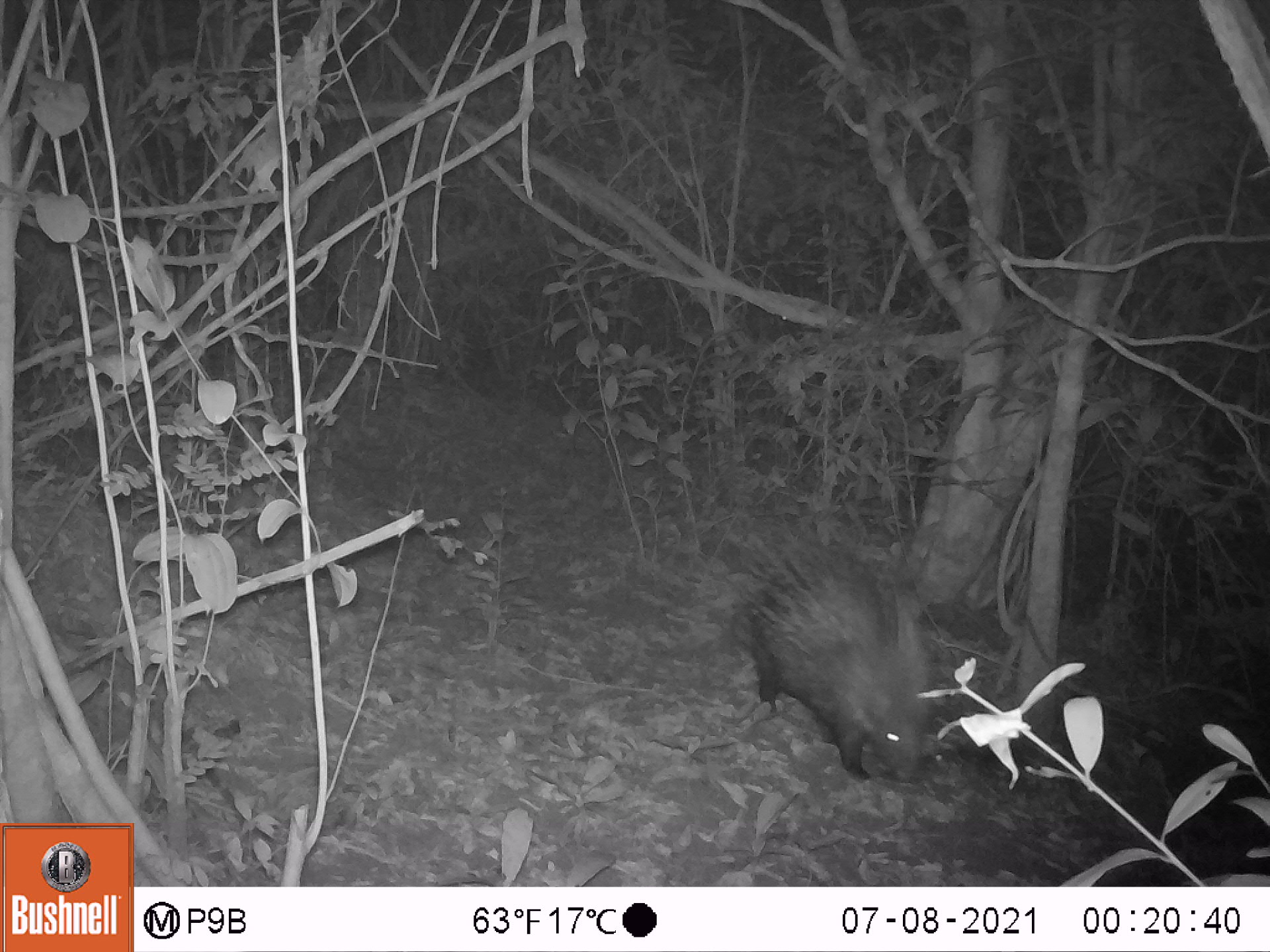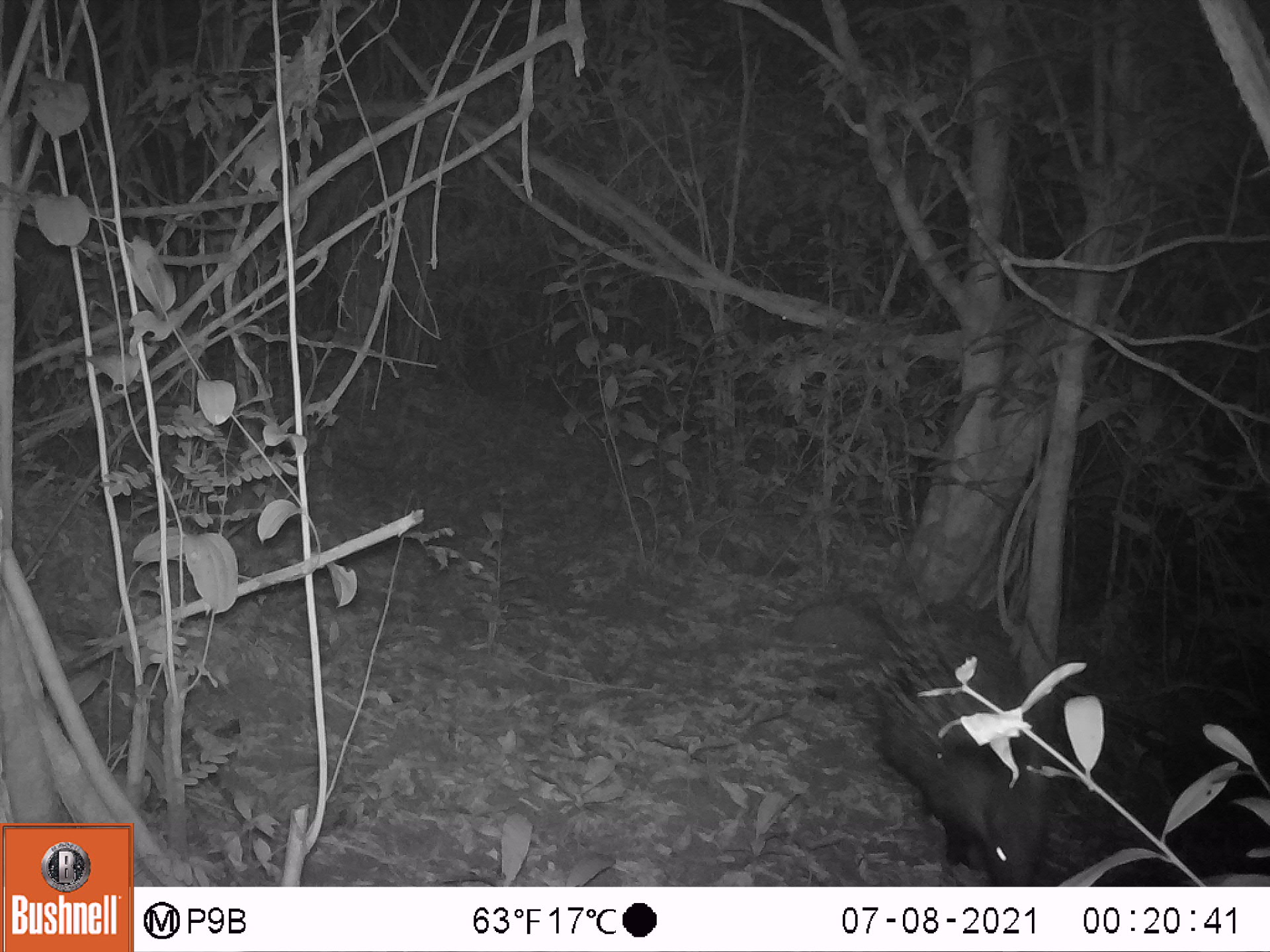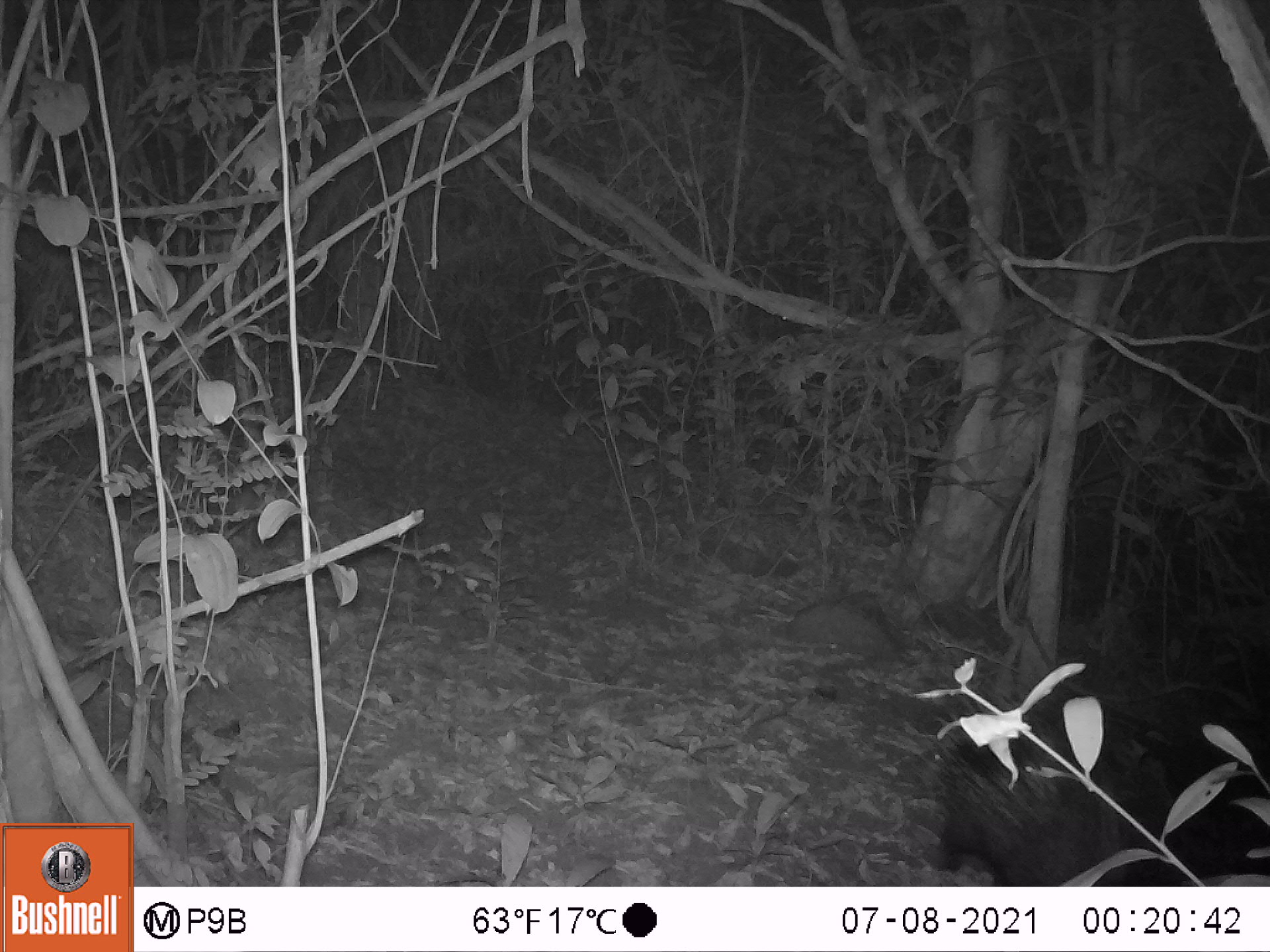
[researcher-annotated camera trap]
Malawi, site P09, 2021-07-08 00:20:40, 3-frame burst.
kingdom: Animalia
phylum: Chordata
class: Mammalia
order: Rodentia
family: Hystricidae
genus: Hystrix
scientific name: Hystrix africaeaustralis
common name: cape porcupine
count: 1